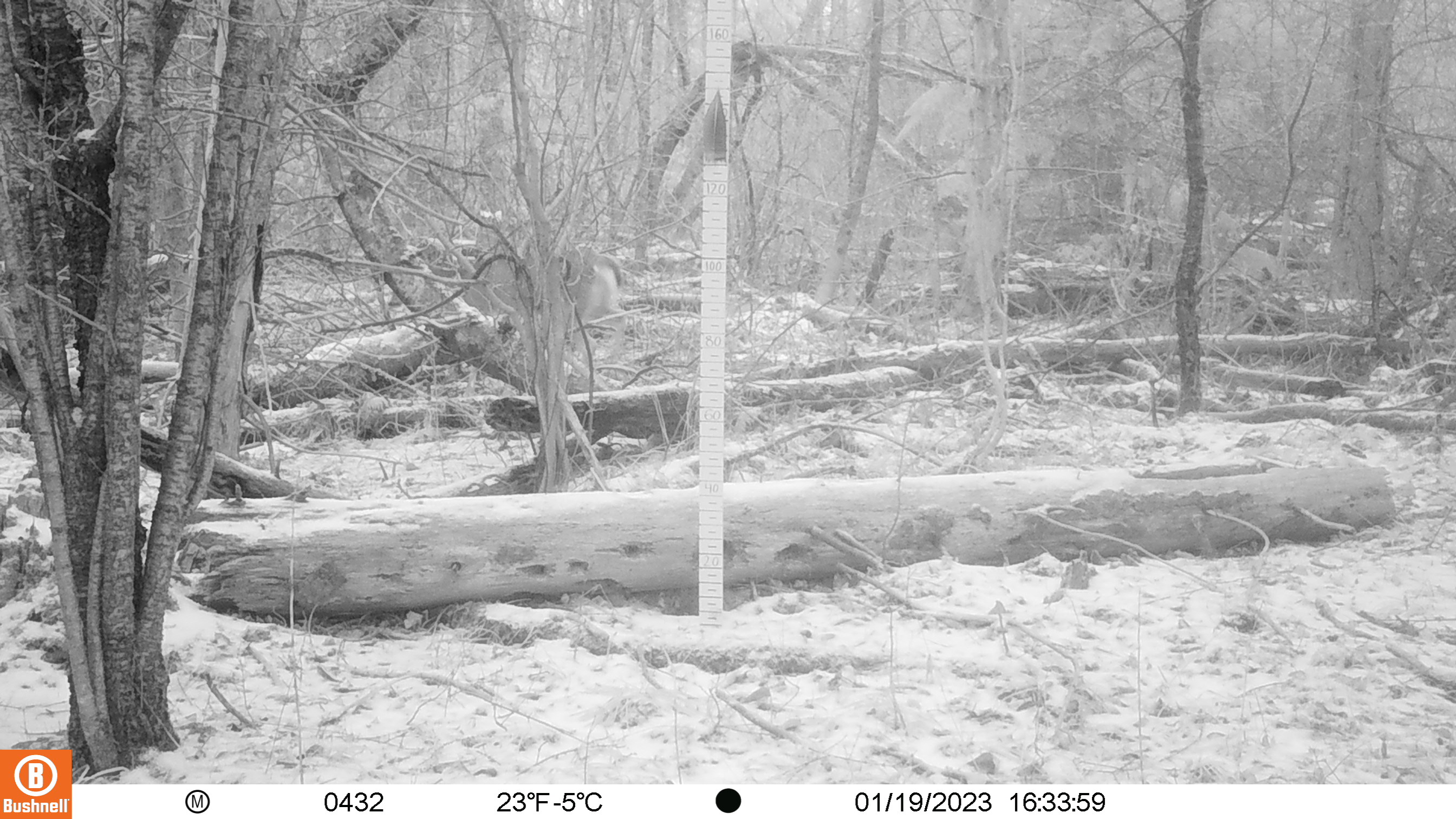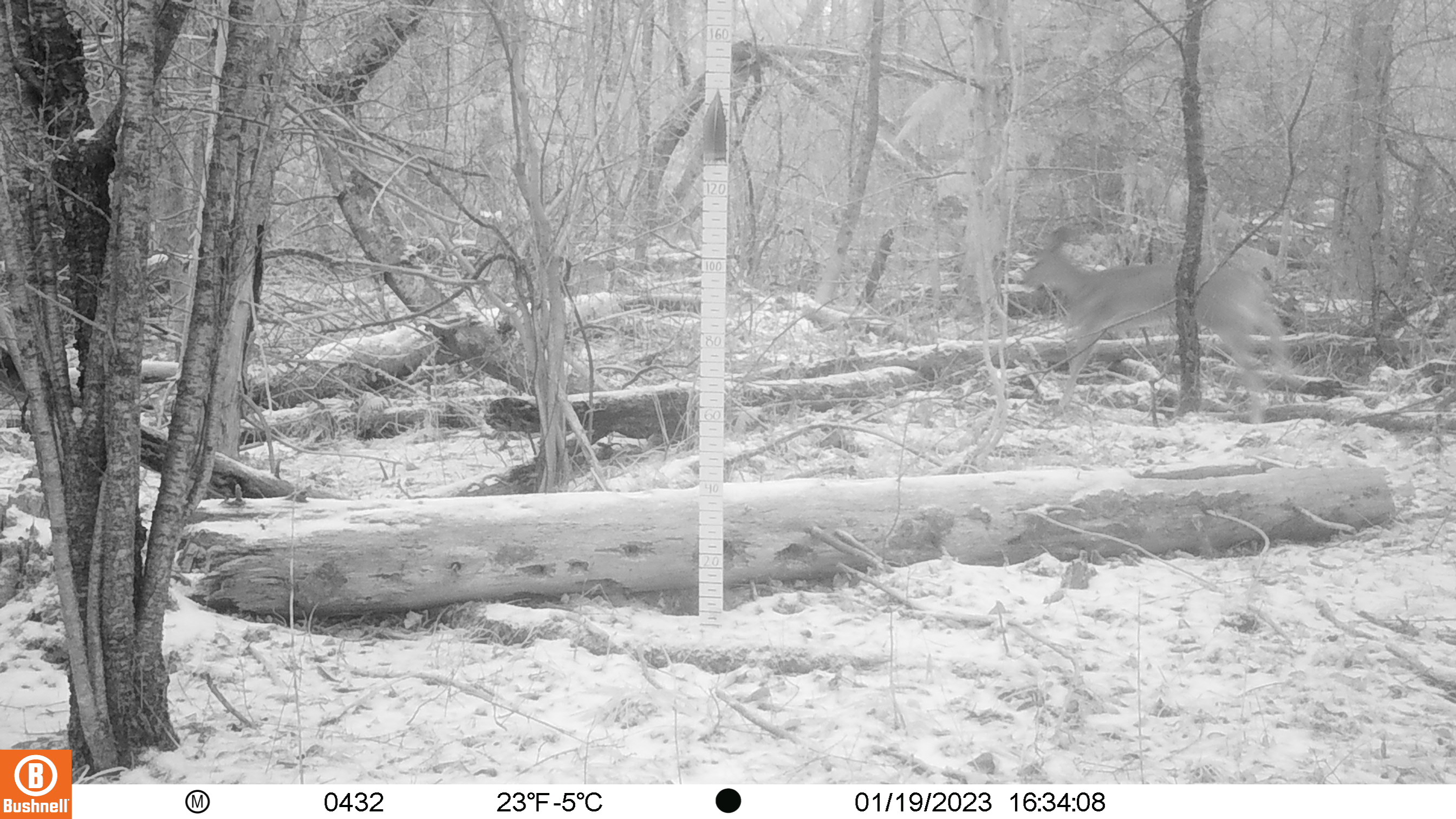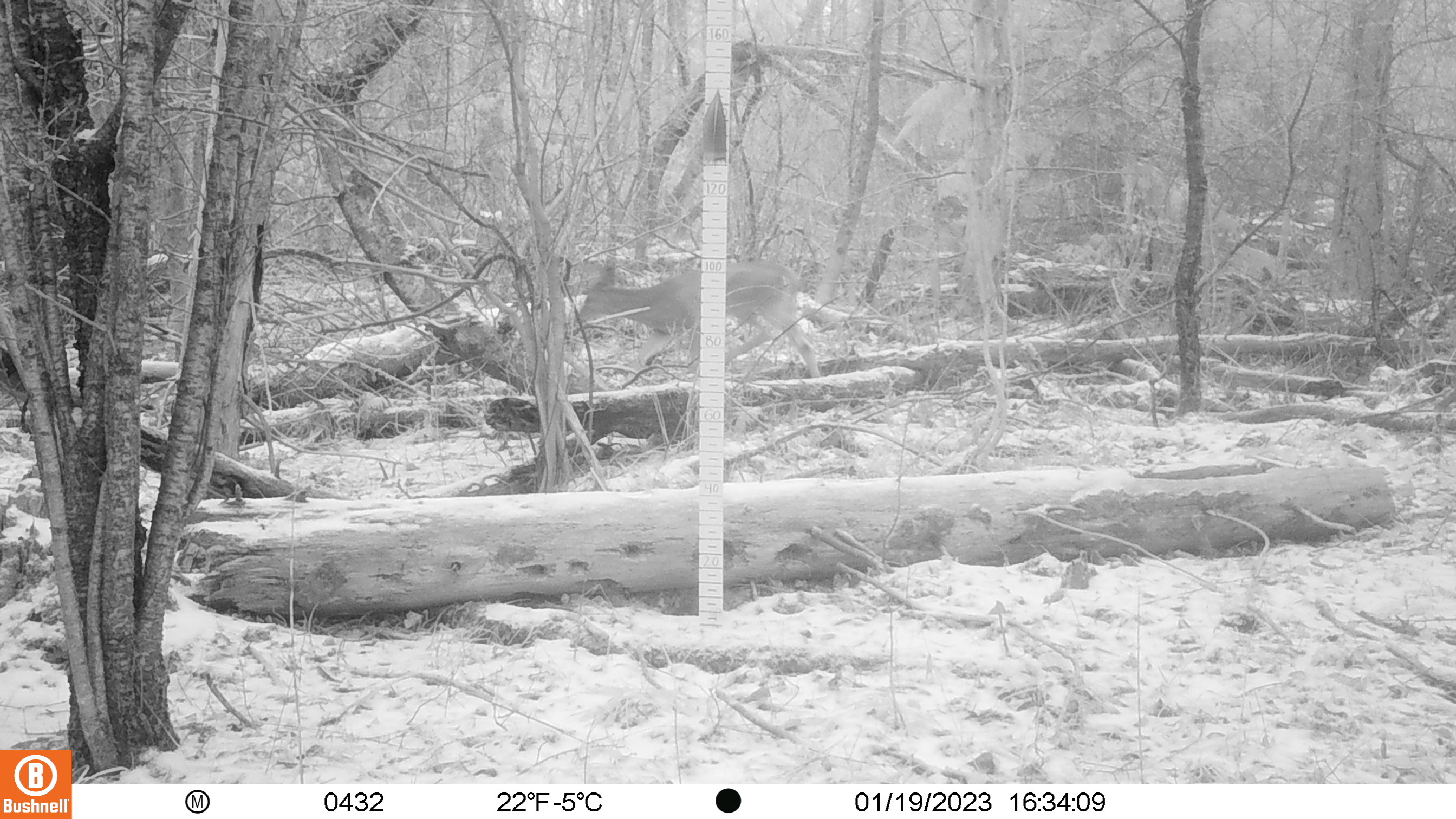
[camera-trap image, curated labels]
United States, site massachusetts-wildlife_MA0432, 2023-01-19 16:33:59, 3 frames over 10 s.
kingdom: Animalia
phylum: Chordata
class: Mammalia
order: Artiodactyla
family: Cervidae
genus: Odocoileus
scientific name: Odocoileus virginianus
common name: white-tailed deer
White-tailed deer (Odocoileus virginianus).